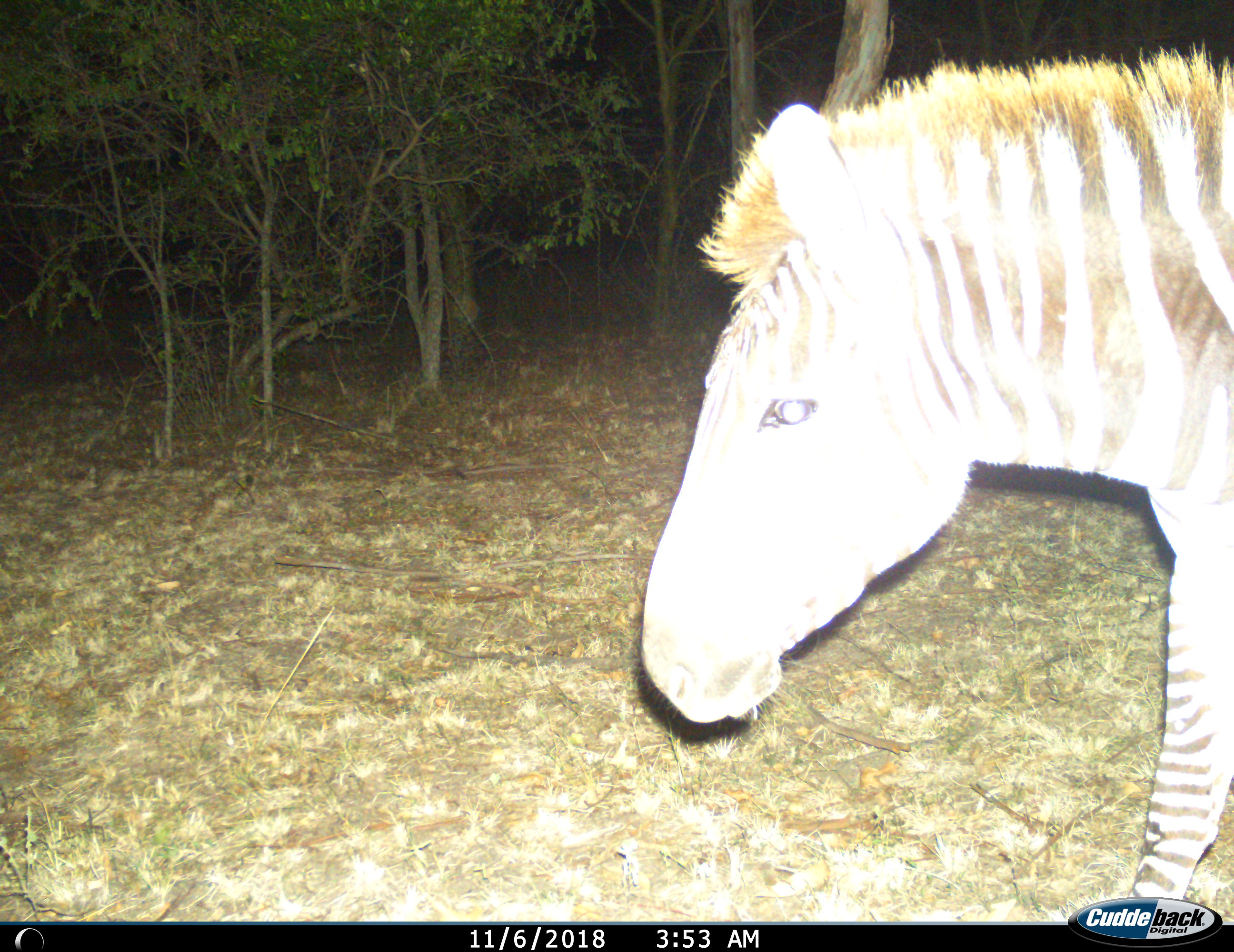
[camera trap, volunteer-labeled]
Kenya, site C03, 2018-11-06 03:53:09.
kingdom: Animalia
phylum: Chordata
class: Mammalia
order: Perissodactyla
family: Equidae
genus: Equus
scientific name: Equus quagga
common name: plains zebra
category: zebra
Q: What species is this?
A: Zebra (plains zebra) (Equus quagga).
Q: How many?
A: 1.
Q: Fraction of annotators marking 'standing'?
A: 50%.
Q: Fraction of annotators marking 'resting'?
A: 0%.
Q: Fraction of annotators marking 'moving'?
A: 60%.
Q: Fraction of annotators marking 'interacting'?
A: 0%.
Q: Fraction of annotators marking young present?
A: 0%.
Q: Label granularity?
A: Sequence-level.